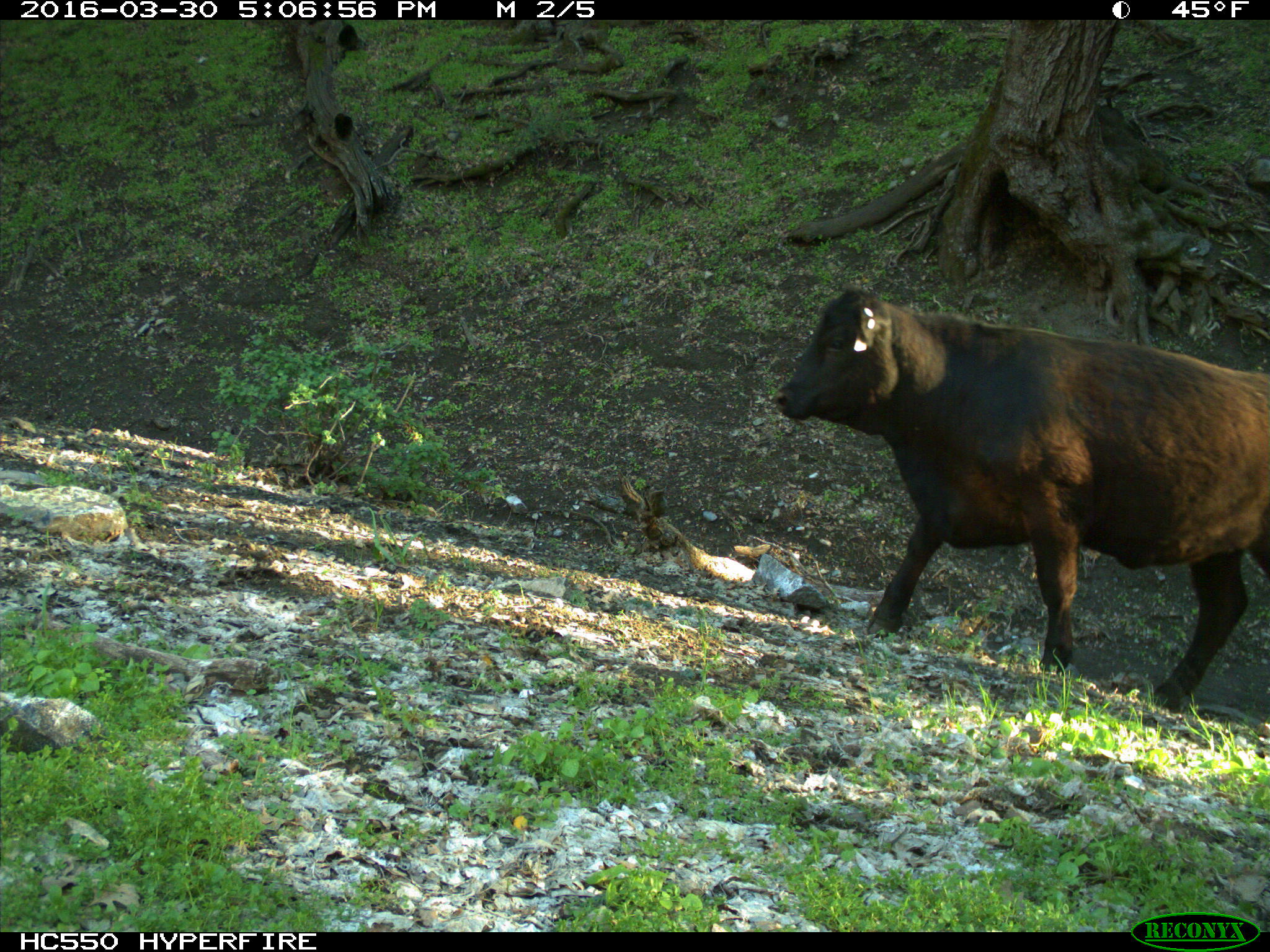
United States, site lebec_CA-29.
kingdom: Animalia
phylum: Chordata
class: Mammalia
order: Artiodactyla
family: Bovidae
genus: Bos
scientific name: Bos taurus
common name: domestic cow